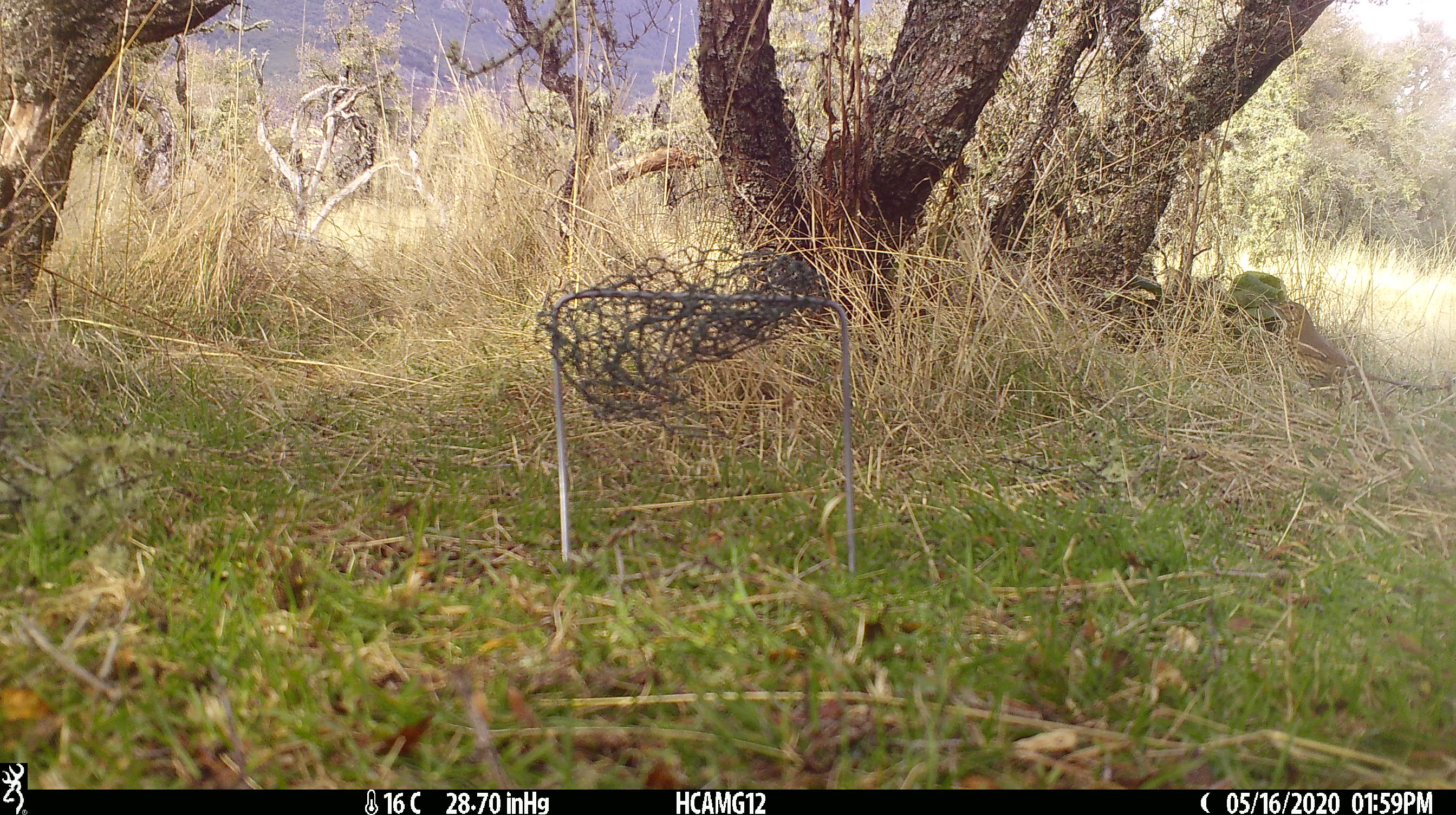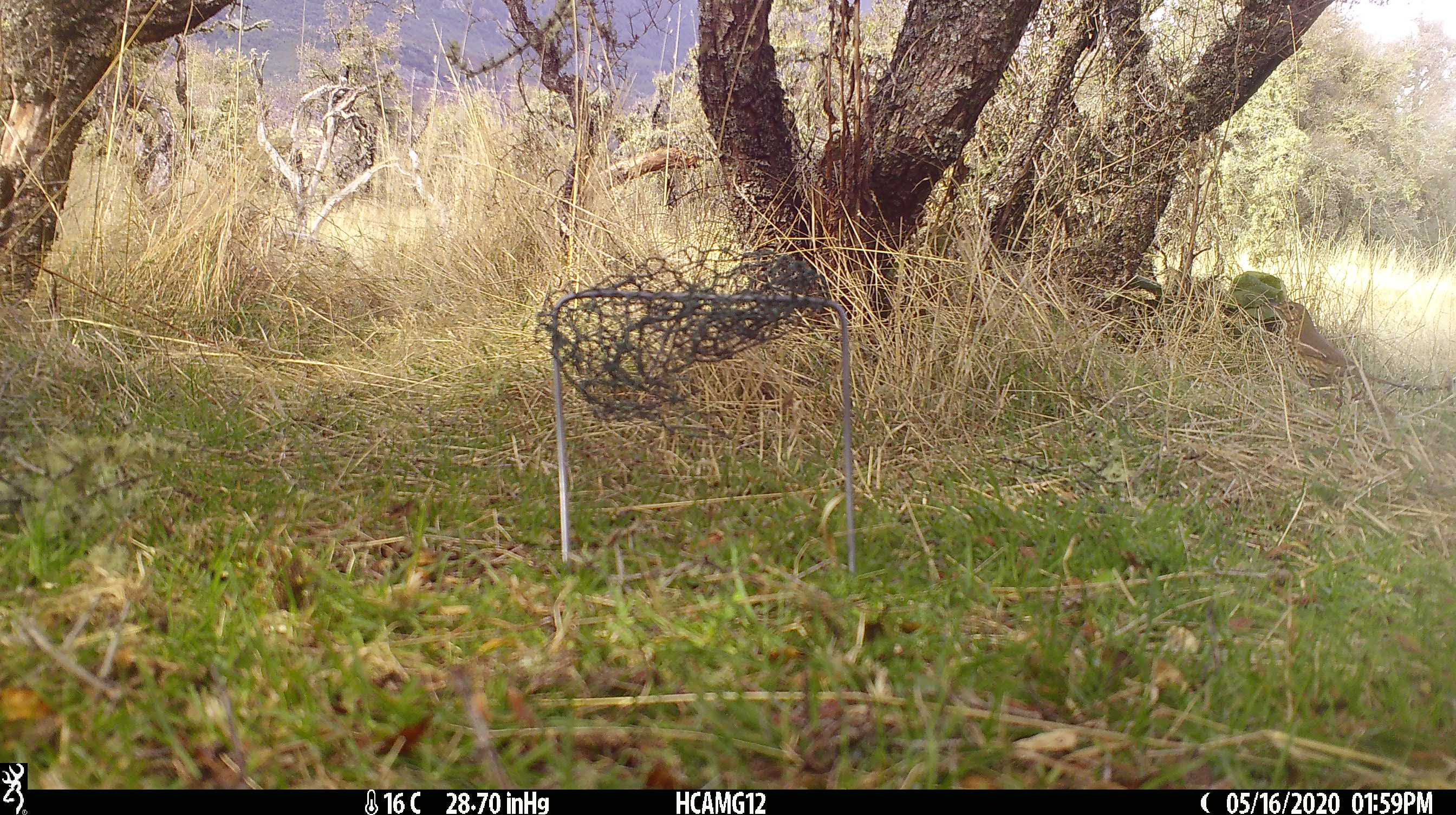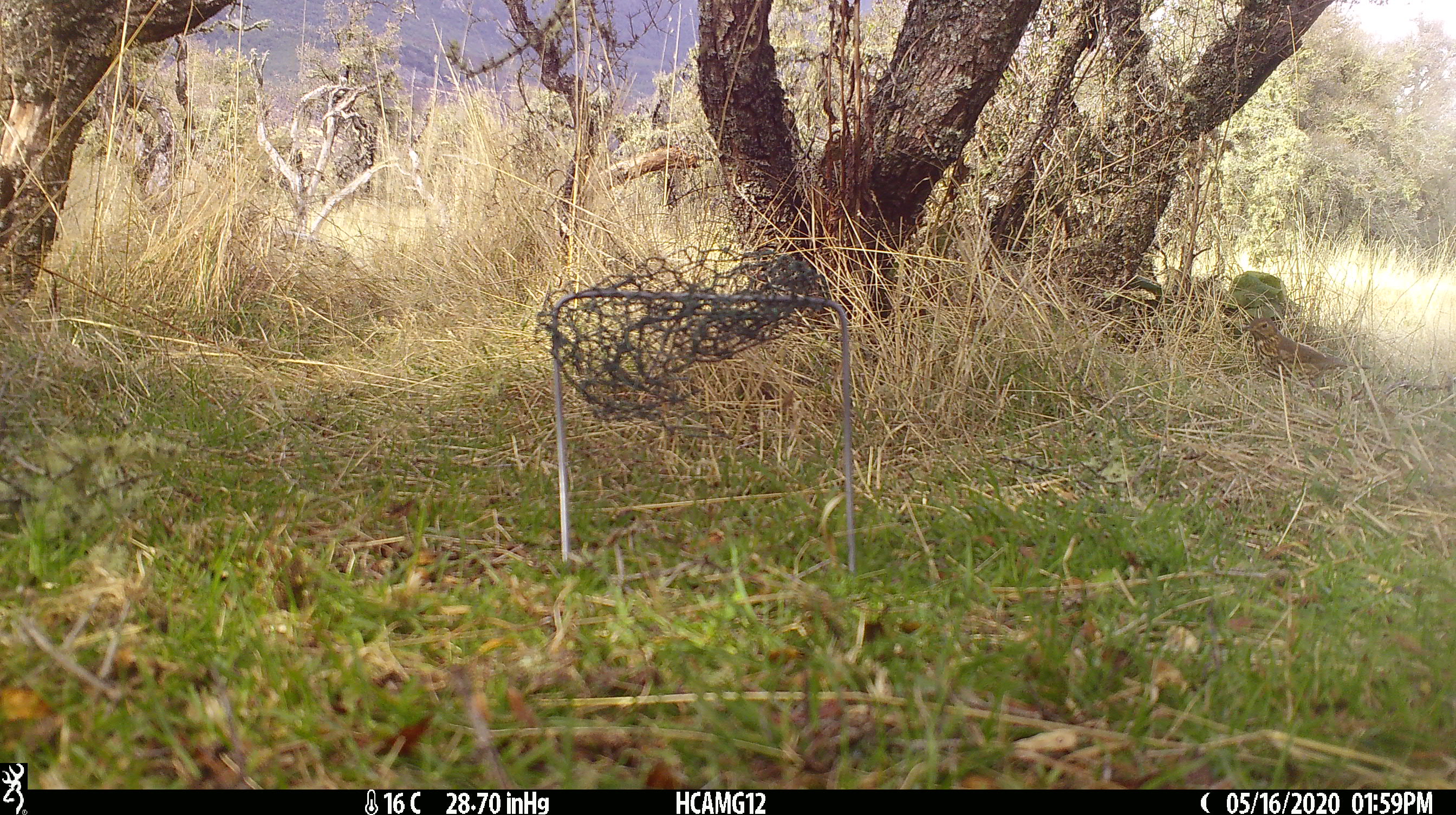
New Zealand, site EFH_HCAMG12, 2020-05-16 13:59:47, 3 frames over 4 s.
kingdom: Animalia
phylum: Chordata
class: Aves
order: Passeriformes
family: Turdidae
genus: Turdus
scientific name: Turdus philomelos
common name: song thrush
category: thrush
Thrush (song thrush) (Turdus philomelos).